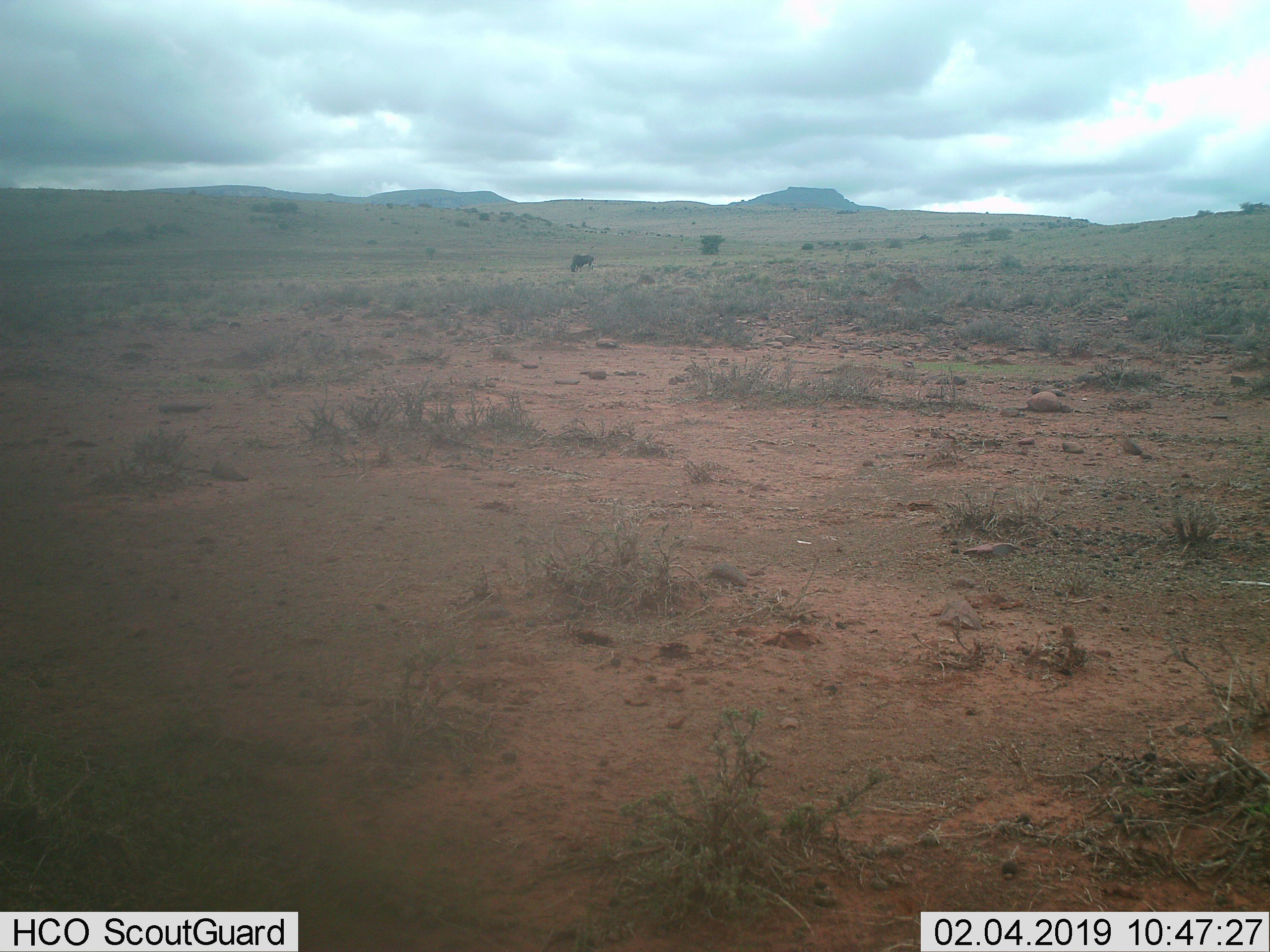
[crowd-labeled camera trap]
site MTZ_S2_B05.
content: unidentified animal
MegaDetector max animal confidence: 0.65